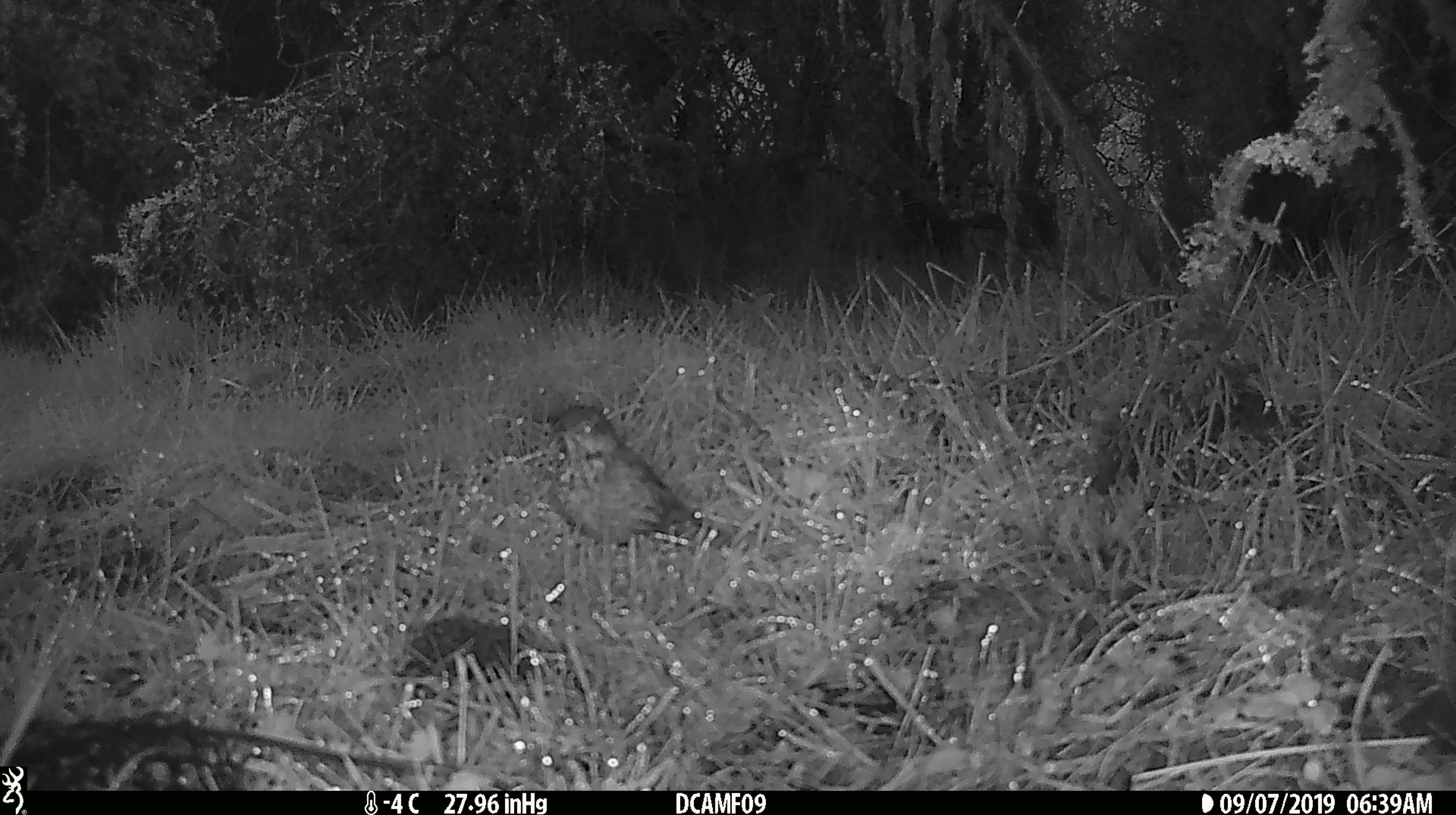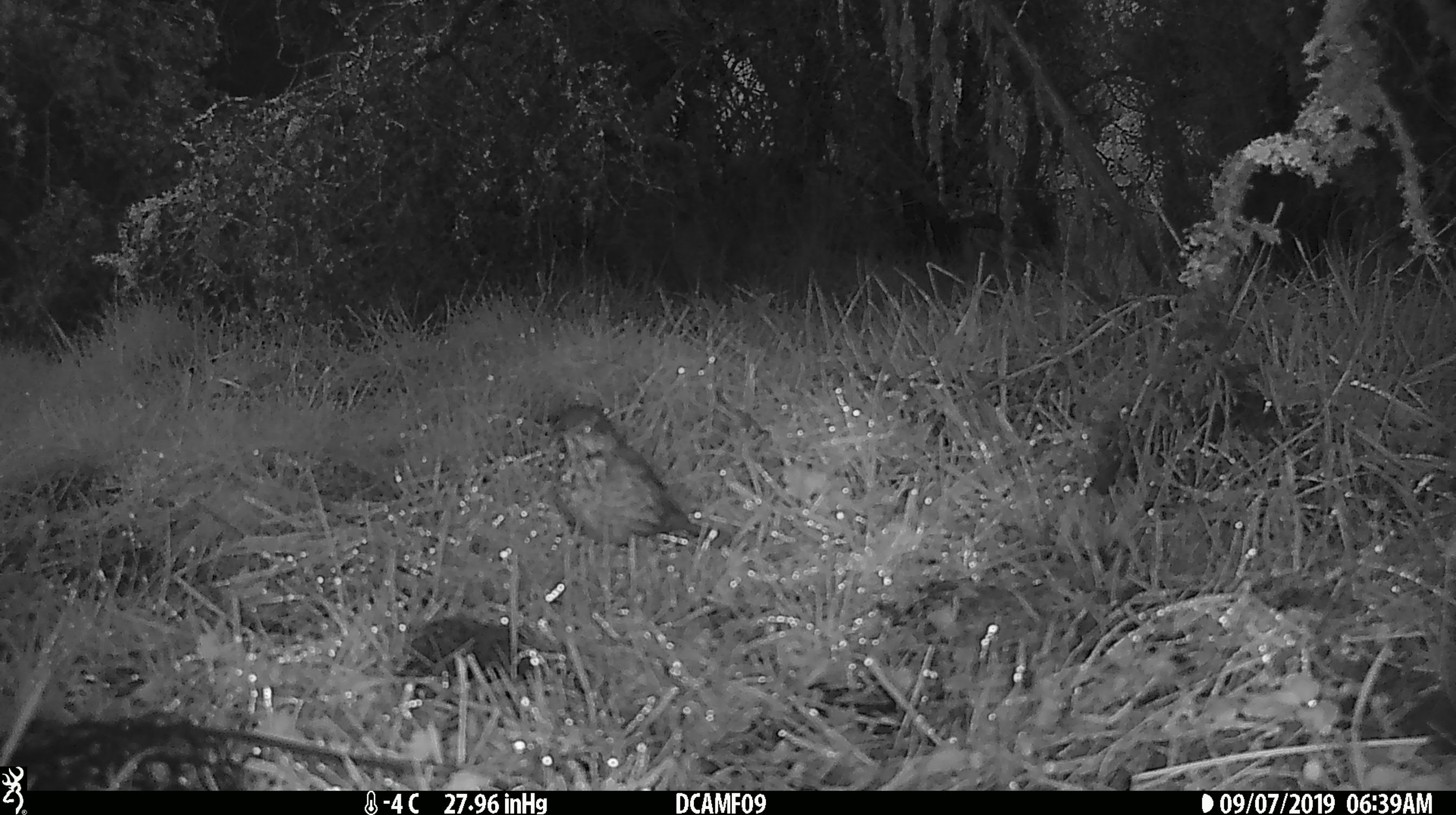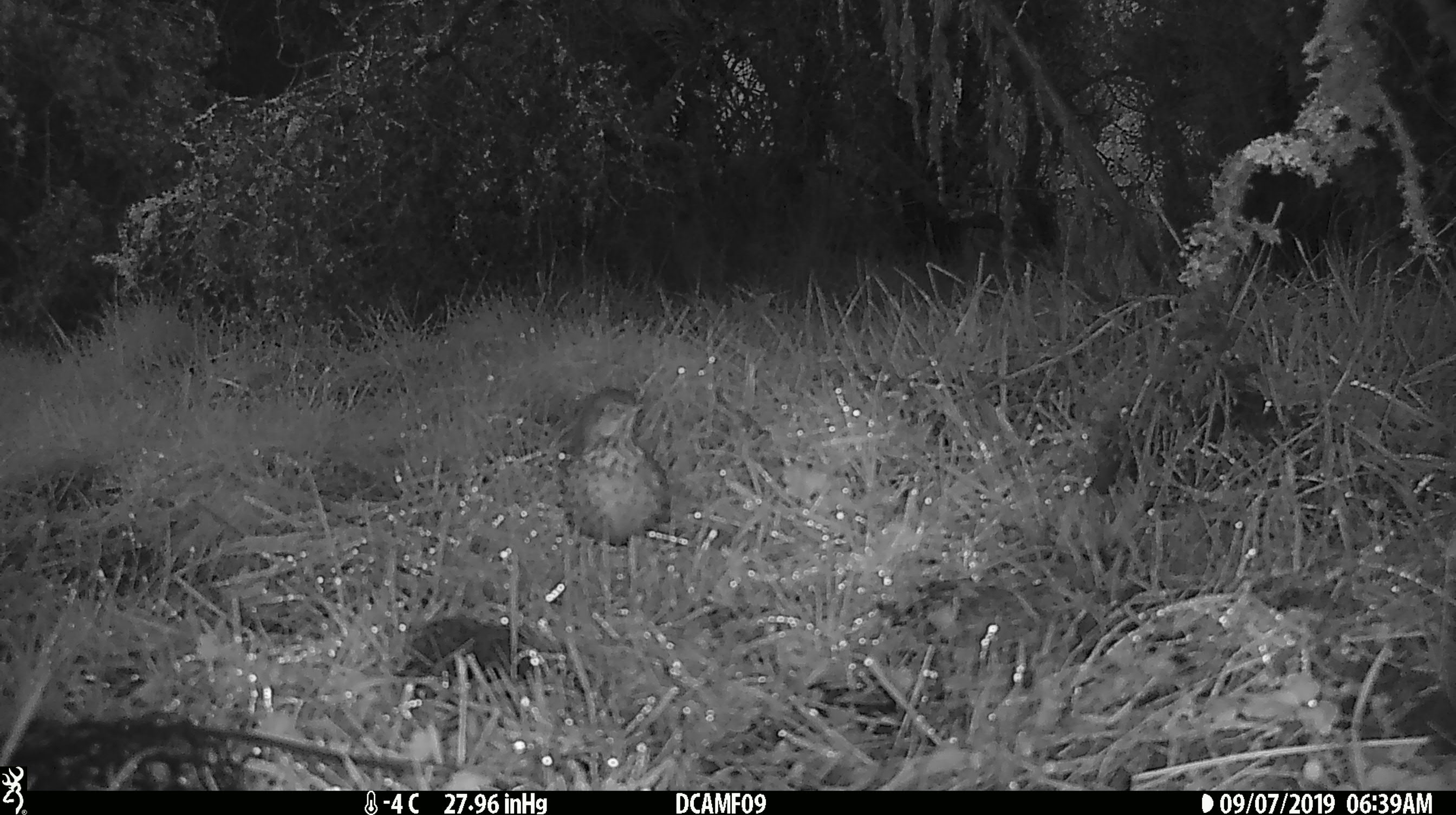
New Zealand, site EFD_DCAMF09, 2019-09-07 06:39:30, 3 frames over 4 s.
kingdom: Animalia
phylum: Chordata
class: Aves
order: Passeriformes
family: Turdidae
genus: Turdus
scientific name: Turdus philomelos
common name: song thrush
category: thrush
Thrush (song thrush) (Turdus philomelos).